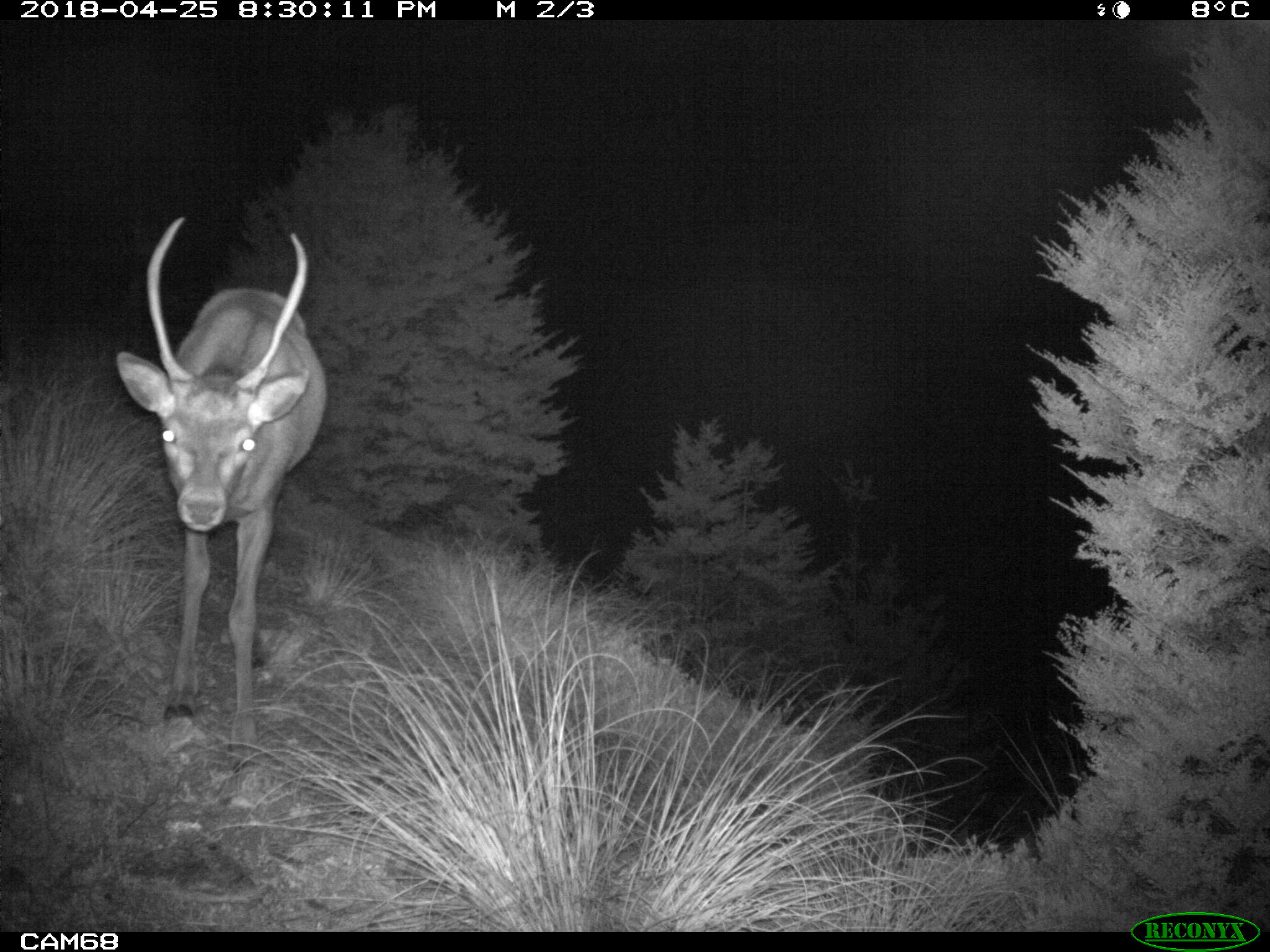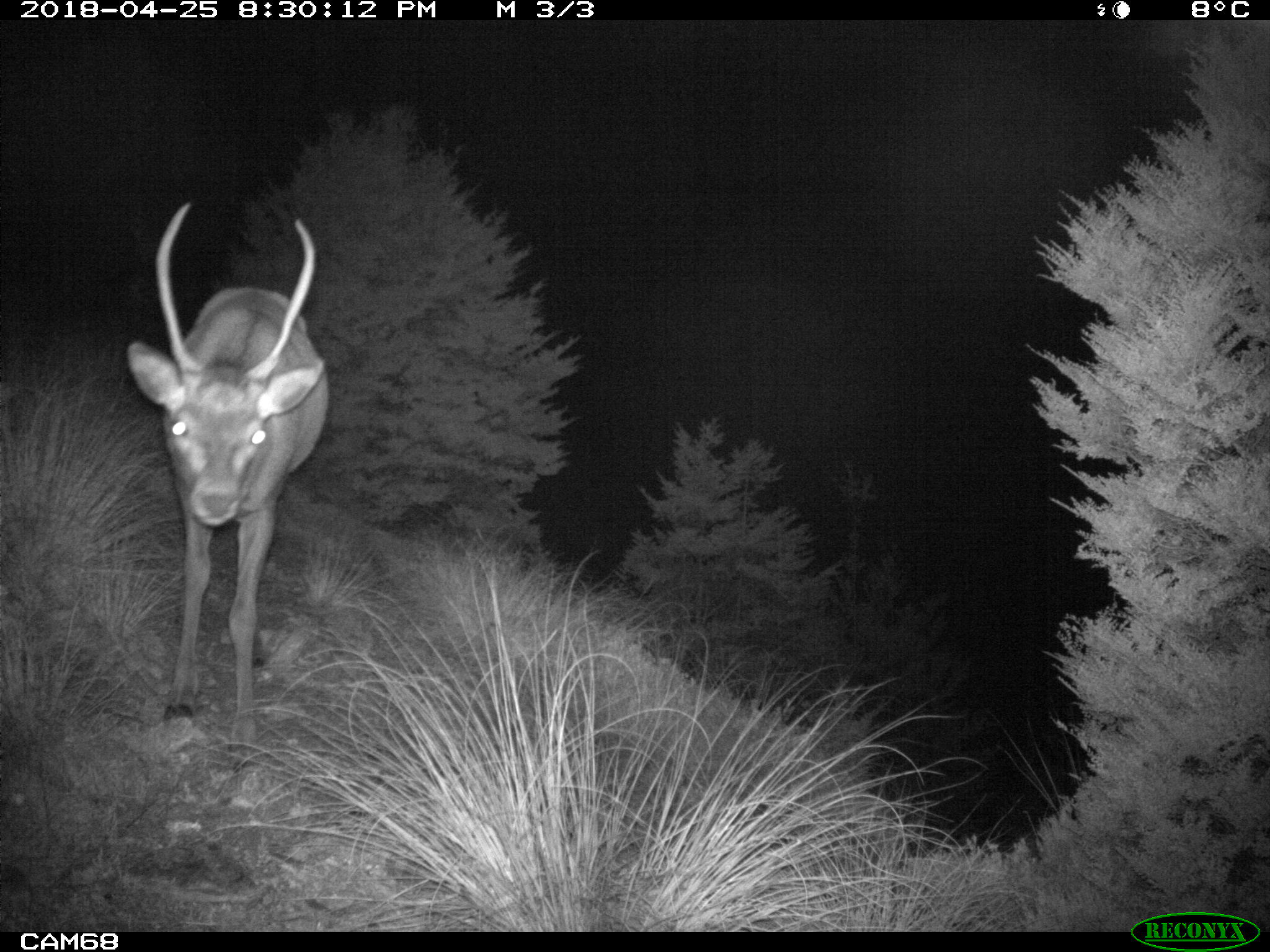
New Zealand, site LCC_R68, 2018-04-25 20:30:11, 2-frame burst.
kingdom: Animalia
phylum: Chordata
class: Mammalia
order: Artiodactyla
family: Cervidae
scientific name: Cervidae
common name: deer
Deer (Cervidae).